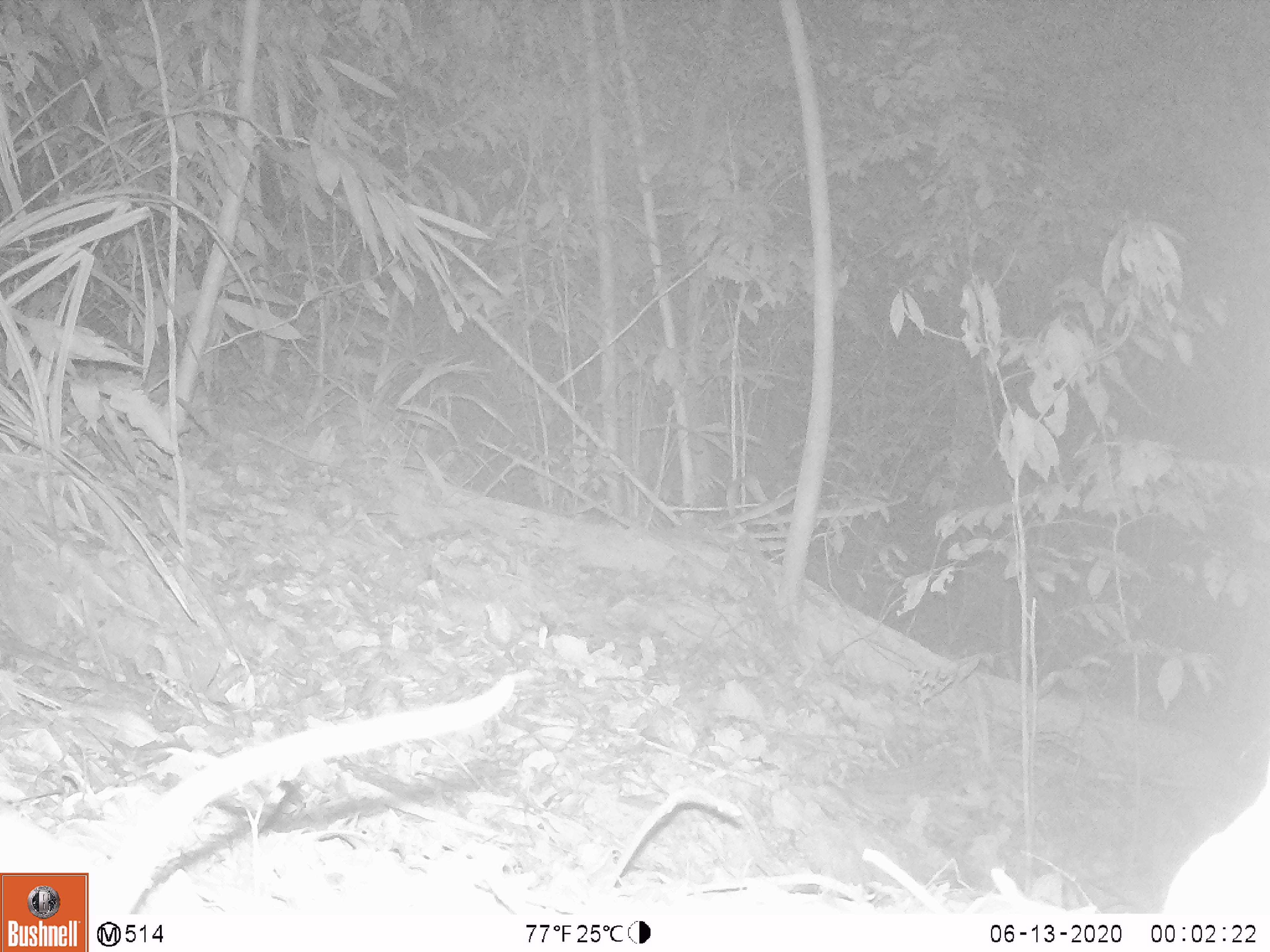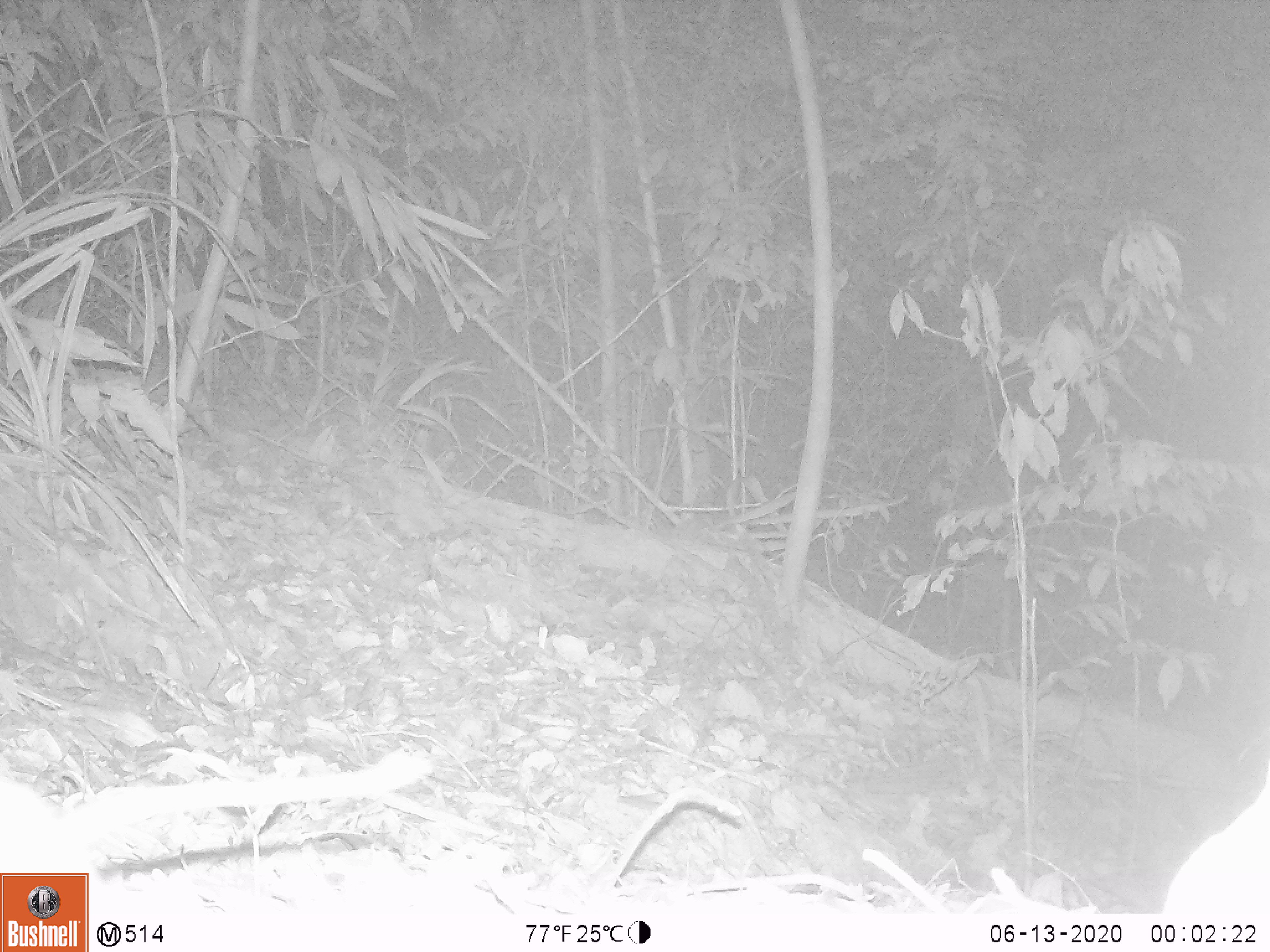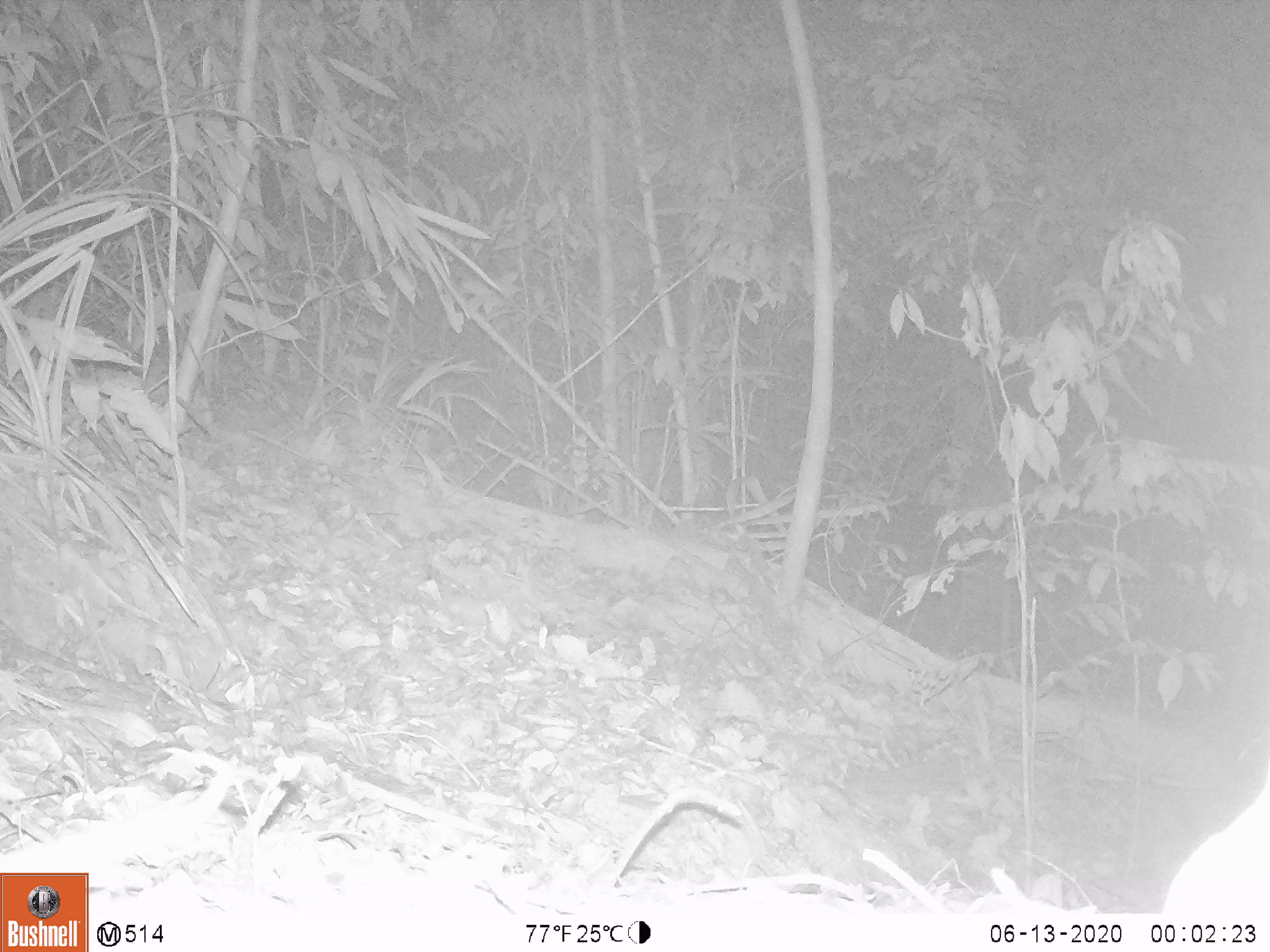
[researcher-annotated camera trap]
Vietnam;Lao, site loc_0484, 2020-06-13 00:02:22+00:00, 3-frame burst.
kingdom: Animalia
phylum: Chordata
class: Mammalia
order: Rodentia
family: Muridae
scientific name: Muridae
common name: old-world mice and rats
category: unidentified murid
Unidentified murid (old-world mice and rats) (Muridae). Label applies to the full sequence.